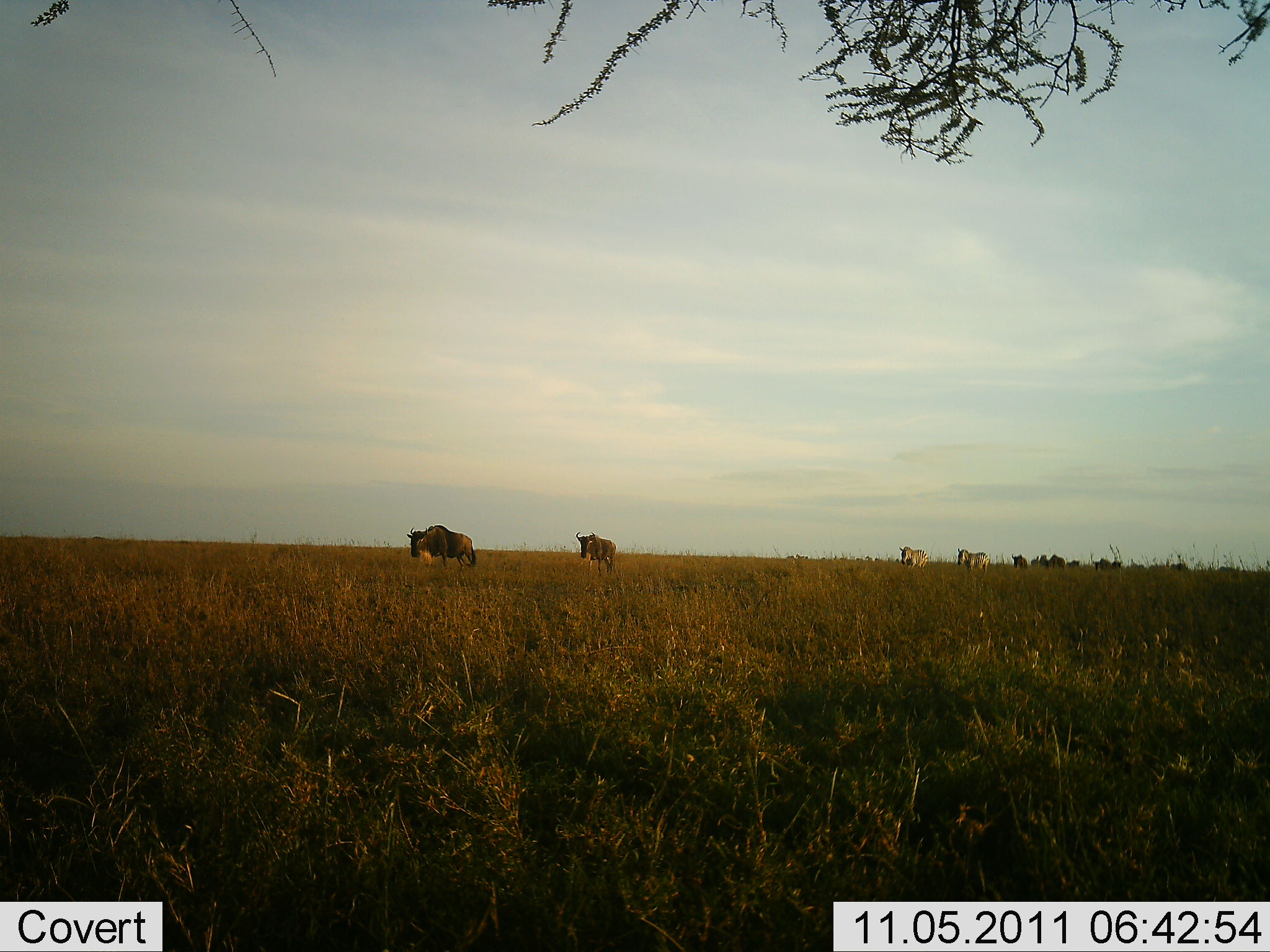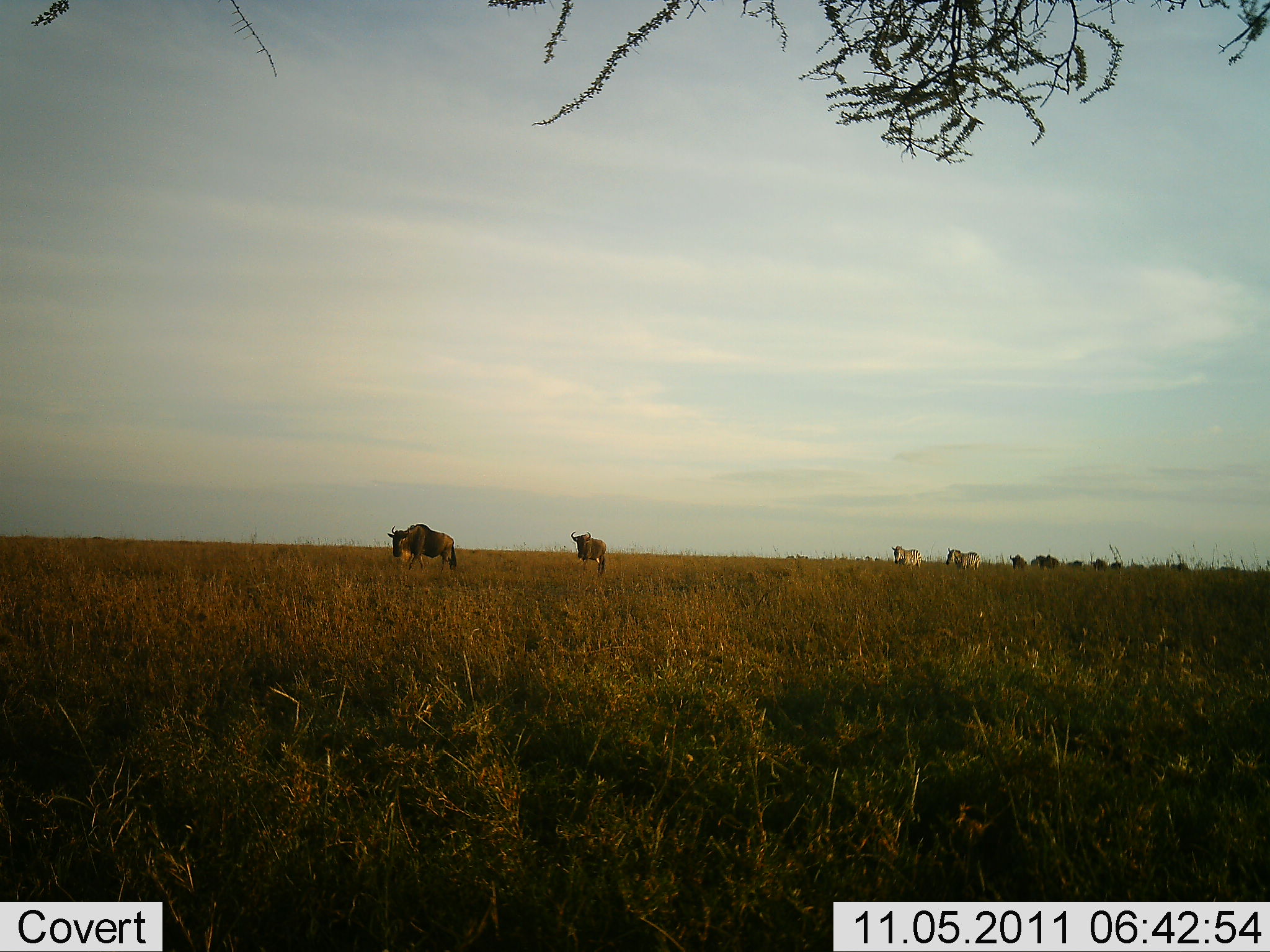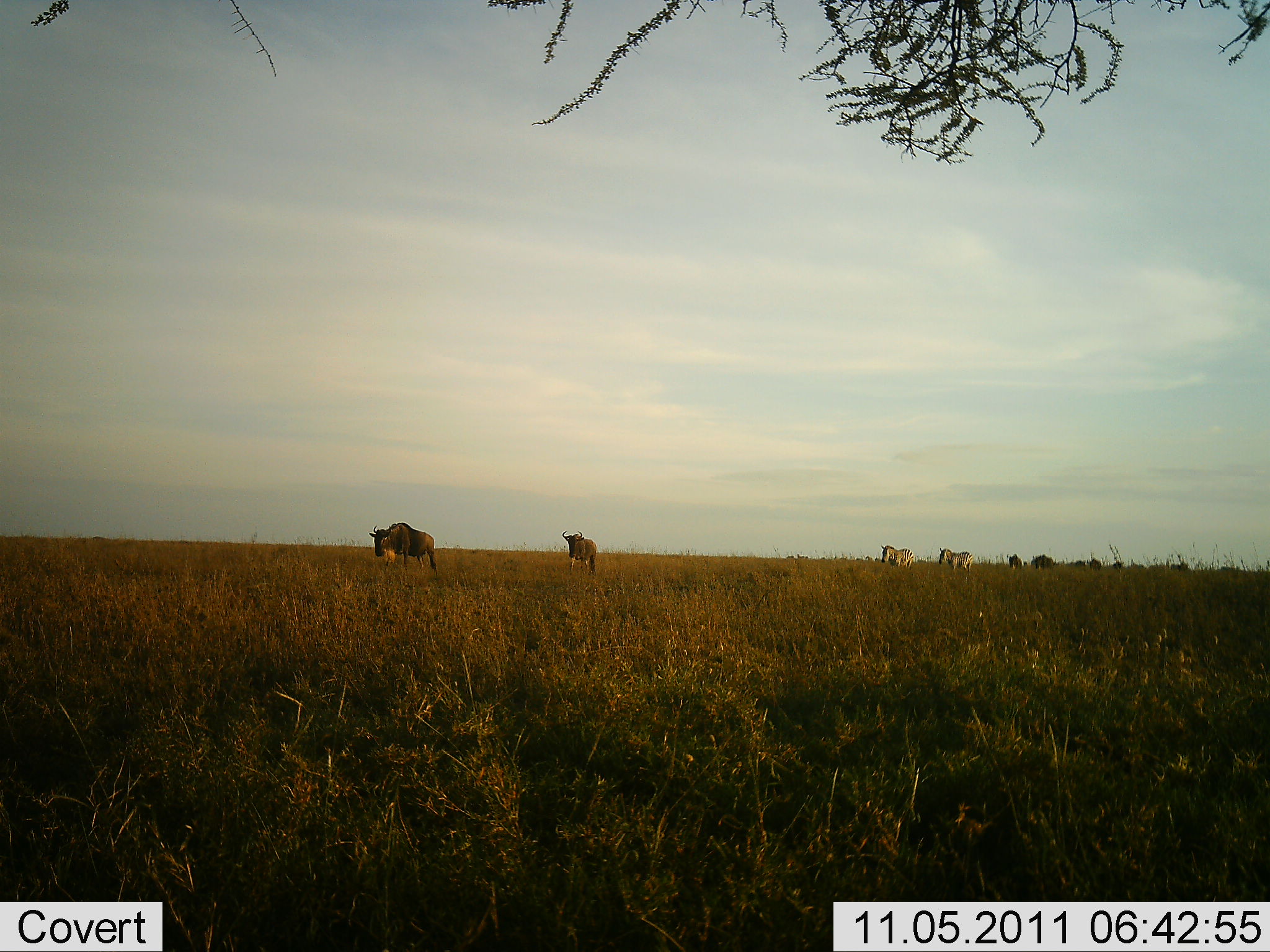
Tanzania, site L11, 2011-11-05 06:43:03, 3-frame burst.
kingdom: Animalia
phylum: Chordata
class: Mammalia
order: Artiodactyla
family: Bovidae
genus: Connochaetes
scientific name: Connochaetes taurinus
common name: blue wildebeest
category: wildebeest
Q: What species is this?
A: Wildebeest (blue wildebeest) (Connochaetes taurinus).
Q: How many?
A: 9.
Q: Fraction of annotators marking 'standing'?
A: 5%.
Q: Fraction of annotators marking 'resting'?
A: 0%.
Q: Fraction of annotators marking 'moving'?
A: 95%.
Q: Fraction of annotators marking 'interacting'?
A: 0%.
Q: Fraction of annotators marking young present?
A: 0%.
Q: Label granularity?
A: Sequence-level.